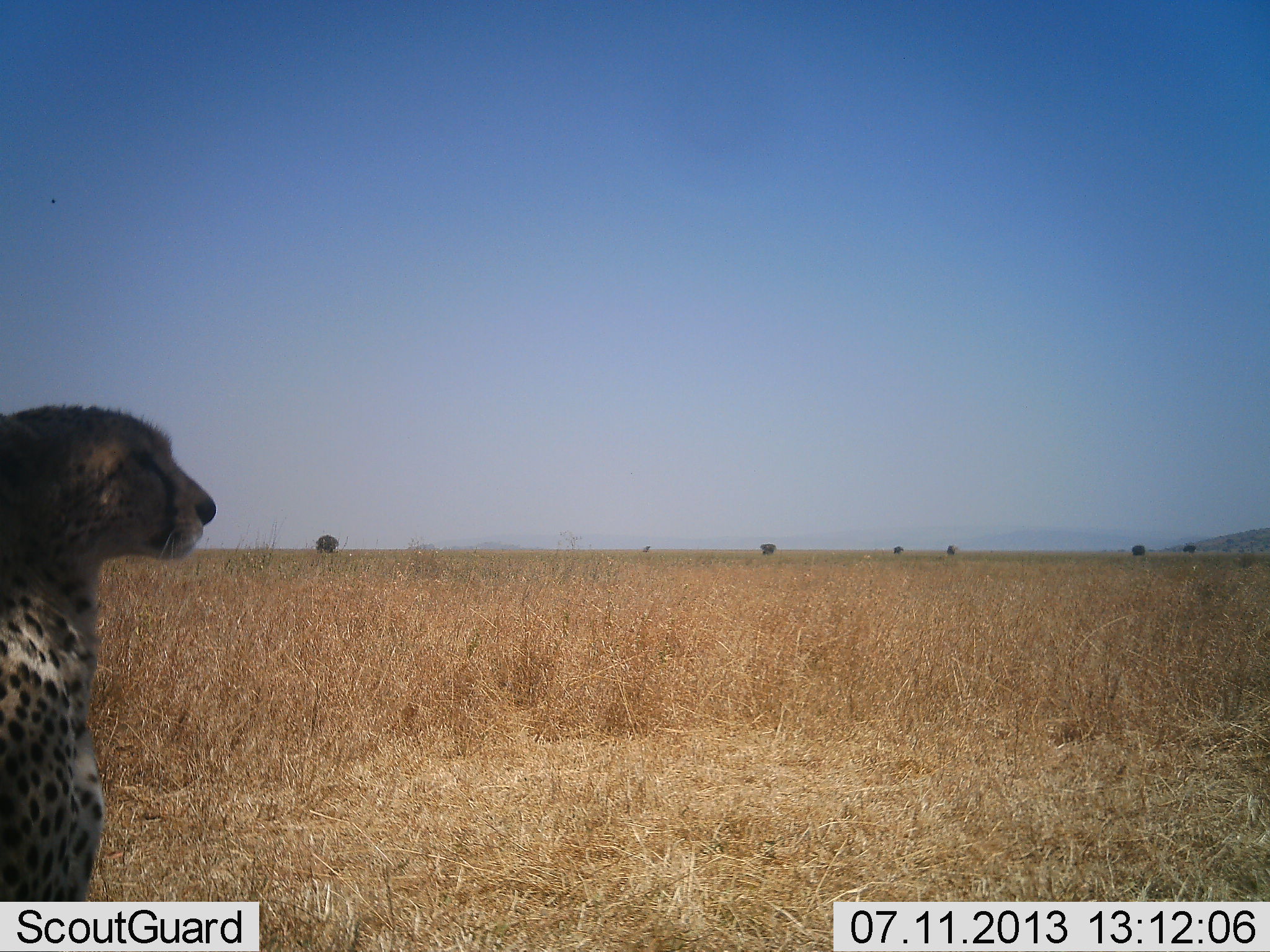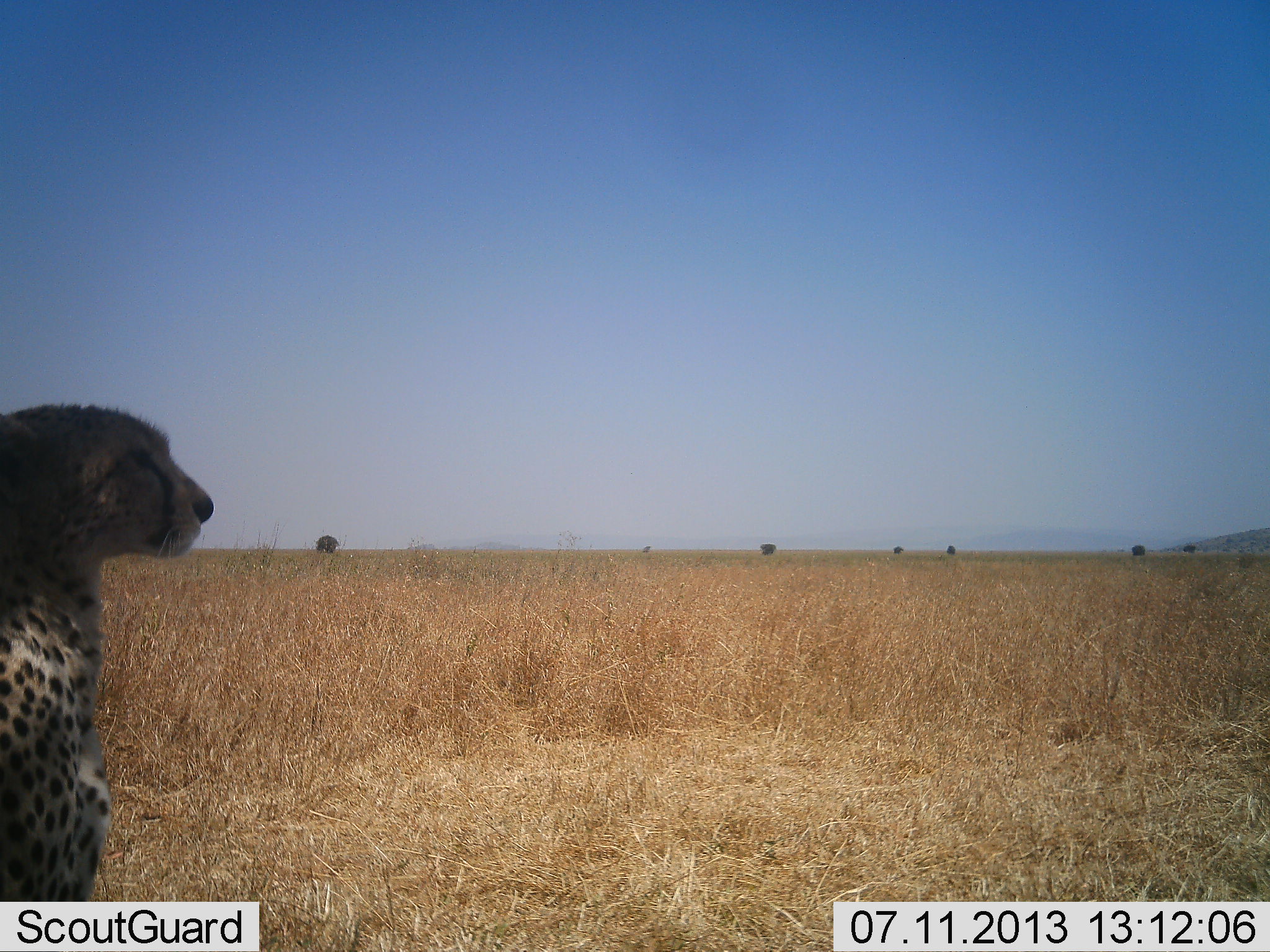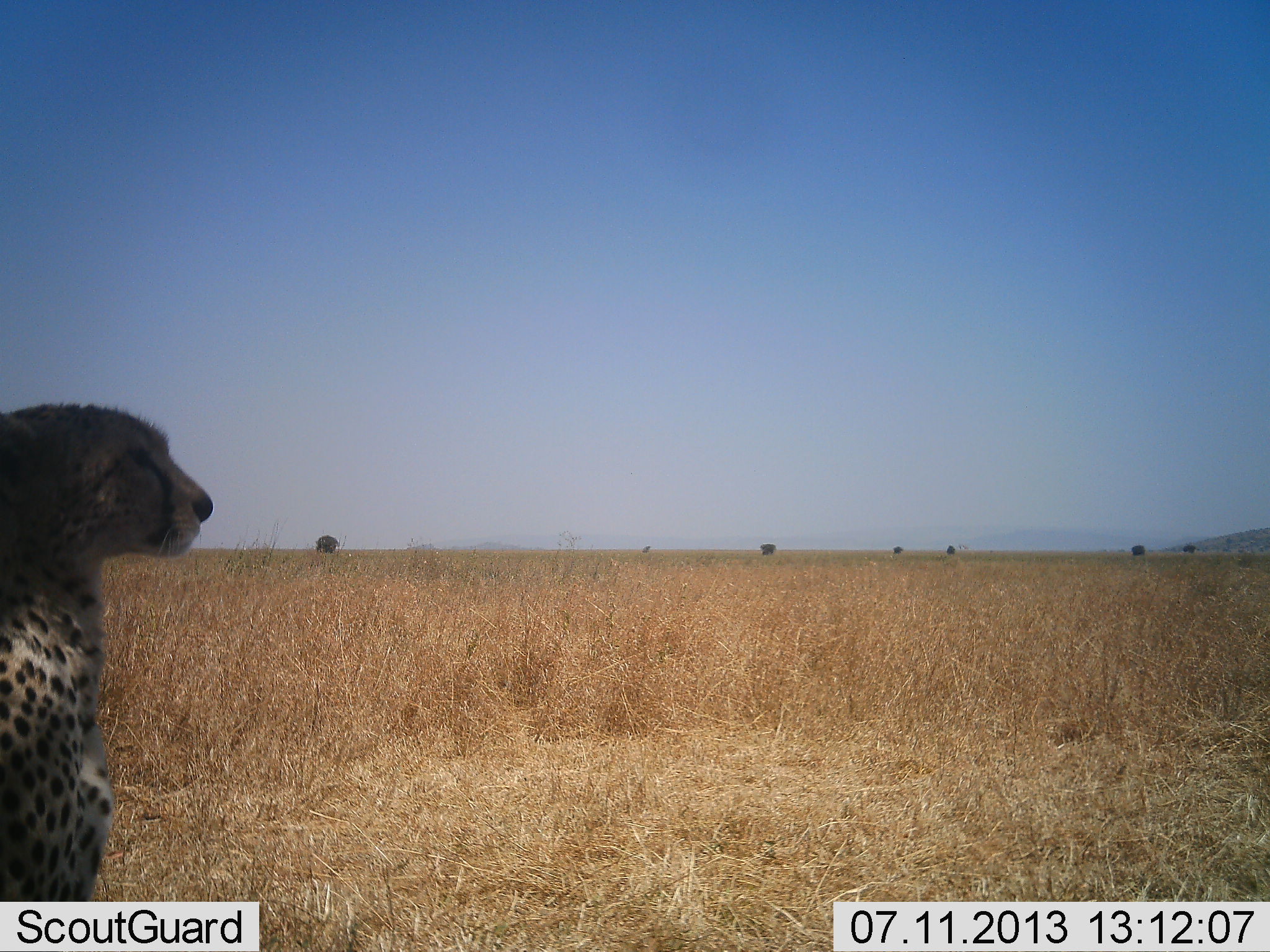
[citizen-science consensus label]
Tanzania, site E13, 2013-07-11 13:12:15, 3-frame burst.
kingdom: Animalia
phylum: Chordata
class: Mammalia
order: Carnivora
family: Felidae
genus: Acinonyx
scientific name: Acinonyx jubatus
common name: cheetah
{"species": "cheetah (Acinonyx jubatus)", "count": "1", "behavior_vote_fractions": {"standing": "44%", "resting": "56%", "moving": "0%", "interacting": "0%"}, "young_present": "0%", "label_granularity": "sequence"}